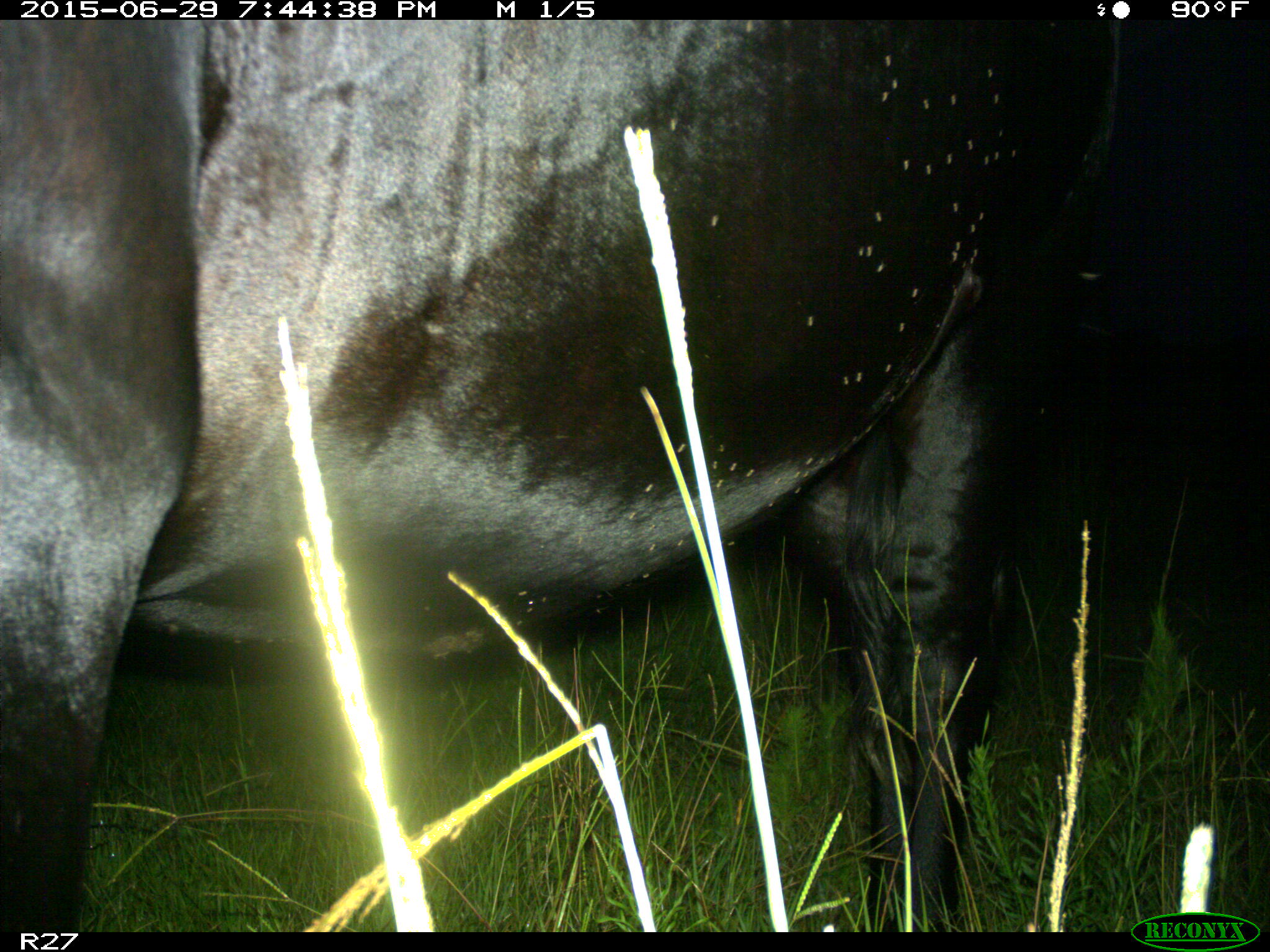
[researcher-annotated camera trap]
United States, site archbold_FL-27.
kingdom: Animalia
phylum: Chordata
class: Mammalia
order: Artiodactyla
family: Bovidae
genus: Bos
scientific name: Bos taurus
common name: domestic cow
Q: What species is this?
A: Bos taurus (domestic cow).